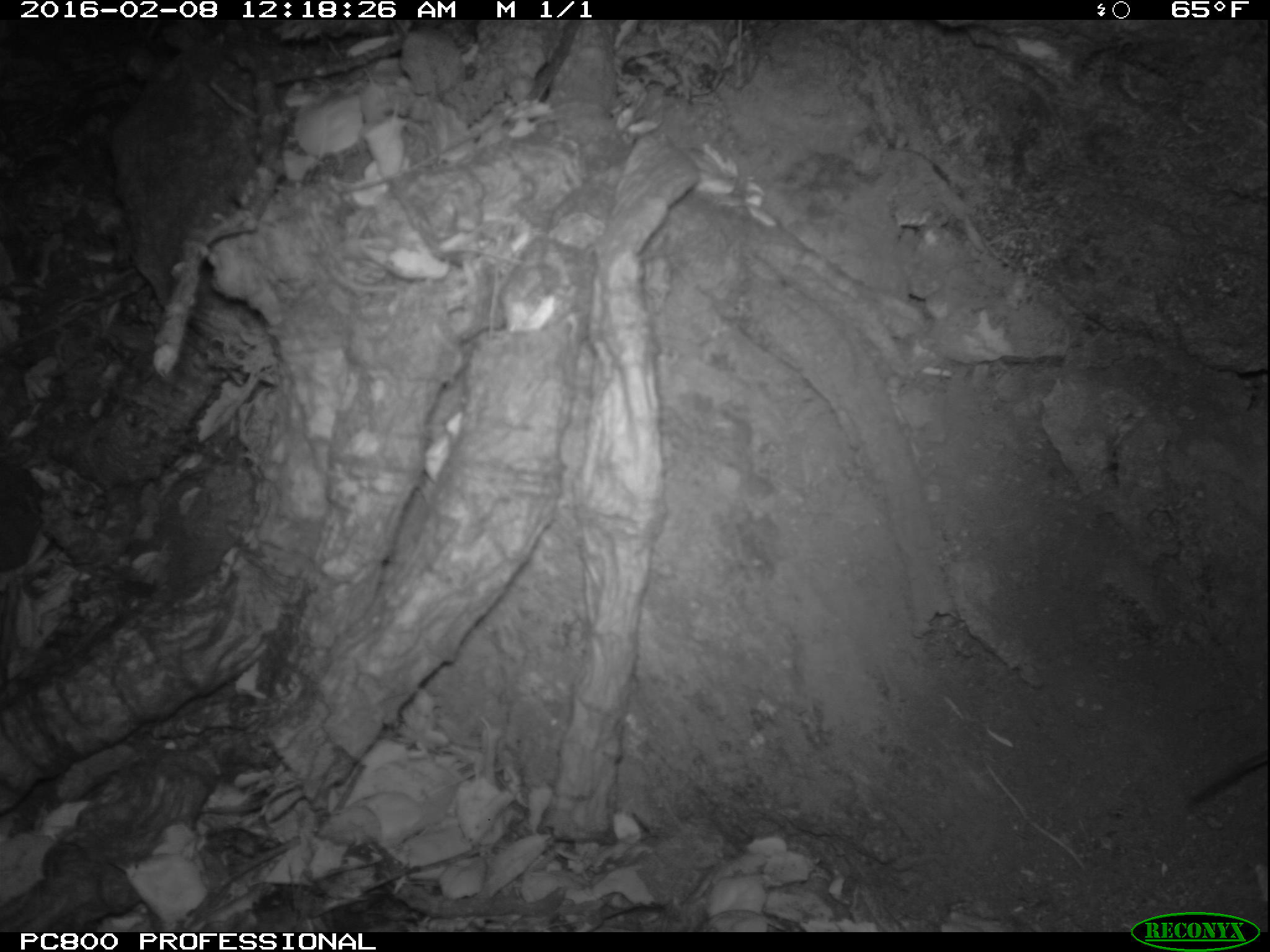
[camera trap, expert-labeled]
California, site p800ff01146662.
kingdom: Animalia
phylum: Chordata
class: Mammalia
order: Rodentia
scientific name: Rodentia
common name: rodent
Rodent (Rodentia).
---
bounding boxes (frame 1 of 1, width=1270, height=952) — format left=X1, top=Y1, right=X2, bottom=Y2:
rodent: left=1189, top=749, right=1267, bottom=804